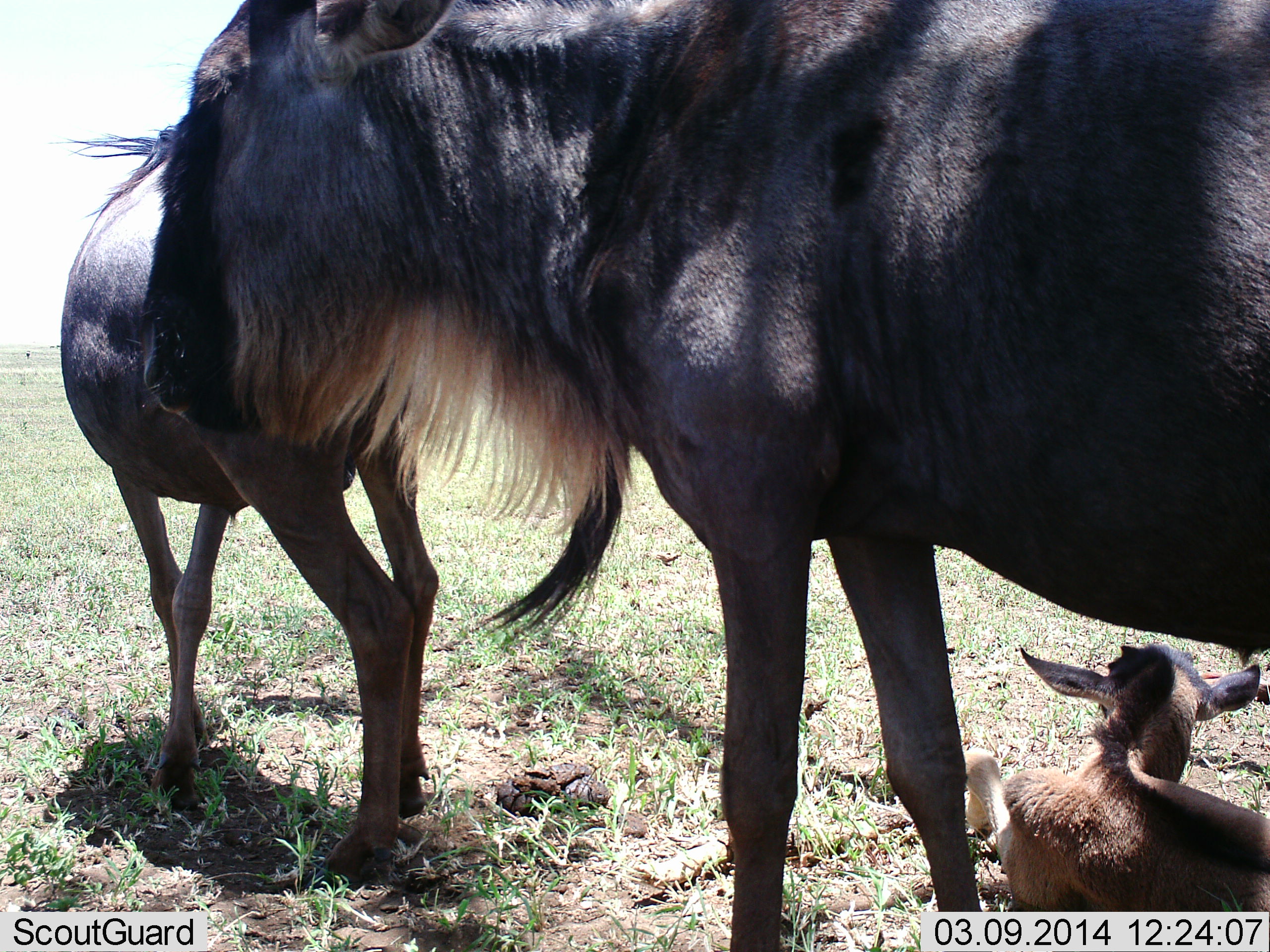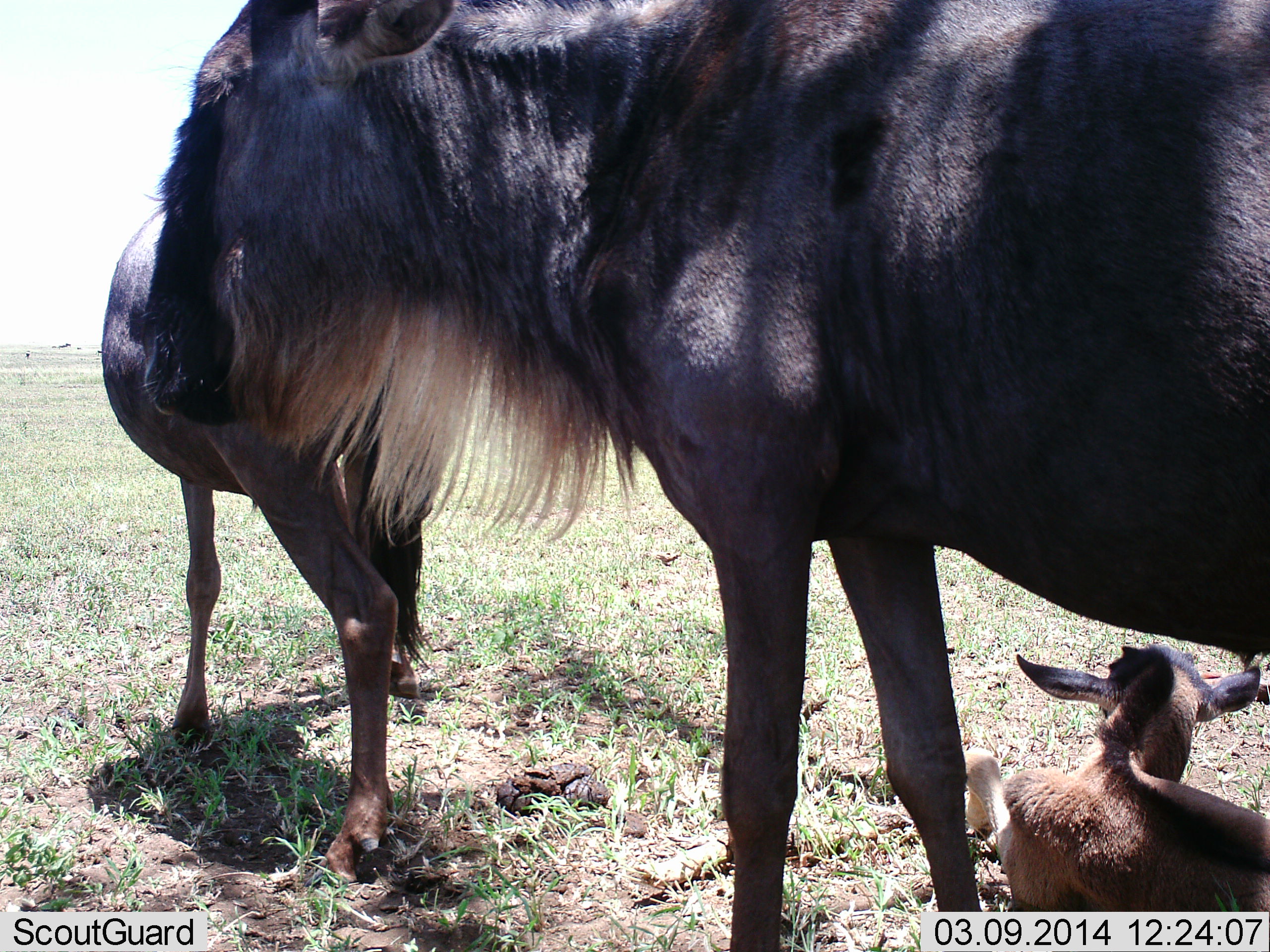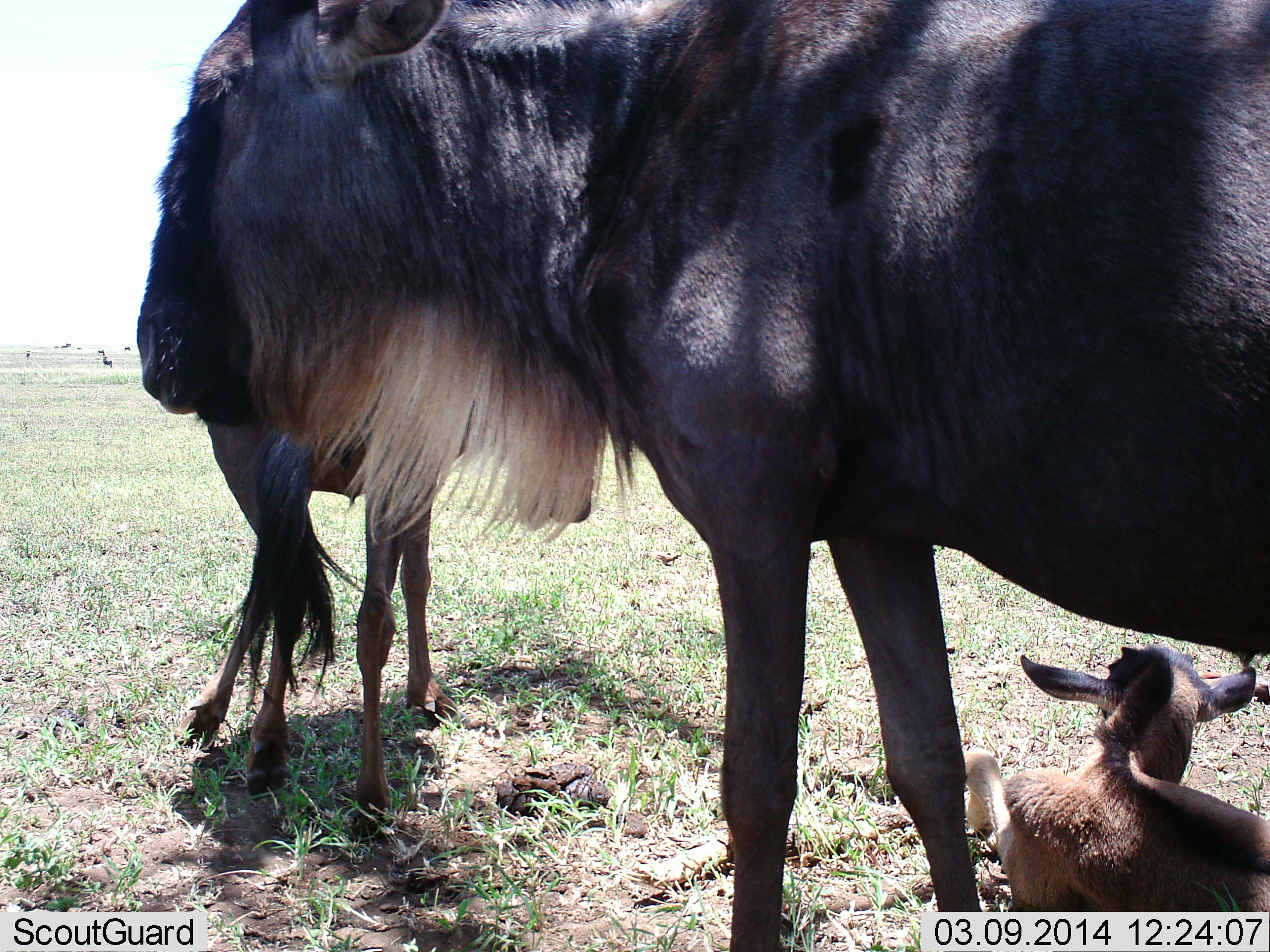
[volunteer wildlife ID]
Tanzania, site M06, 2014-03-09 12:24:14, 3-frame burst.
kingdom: Animalia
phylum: Chordata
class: Mammalia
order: Artiodactyla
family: Bovidae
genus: Connochaetes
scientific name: Connochaetes taurinus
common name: blue wildebeest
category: wildebeest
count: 3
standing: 80%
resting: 100%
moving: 30%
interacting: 10%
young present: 100%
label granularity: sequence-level